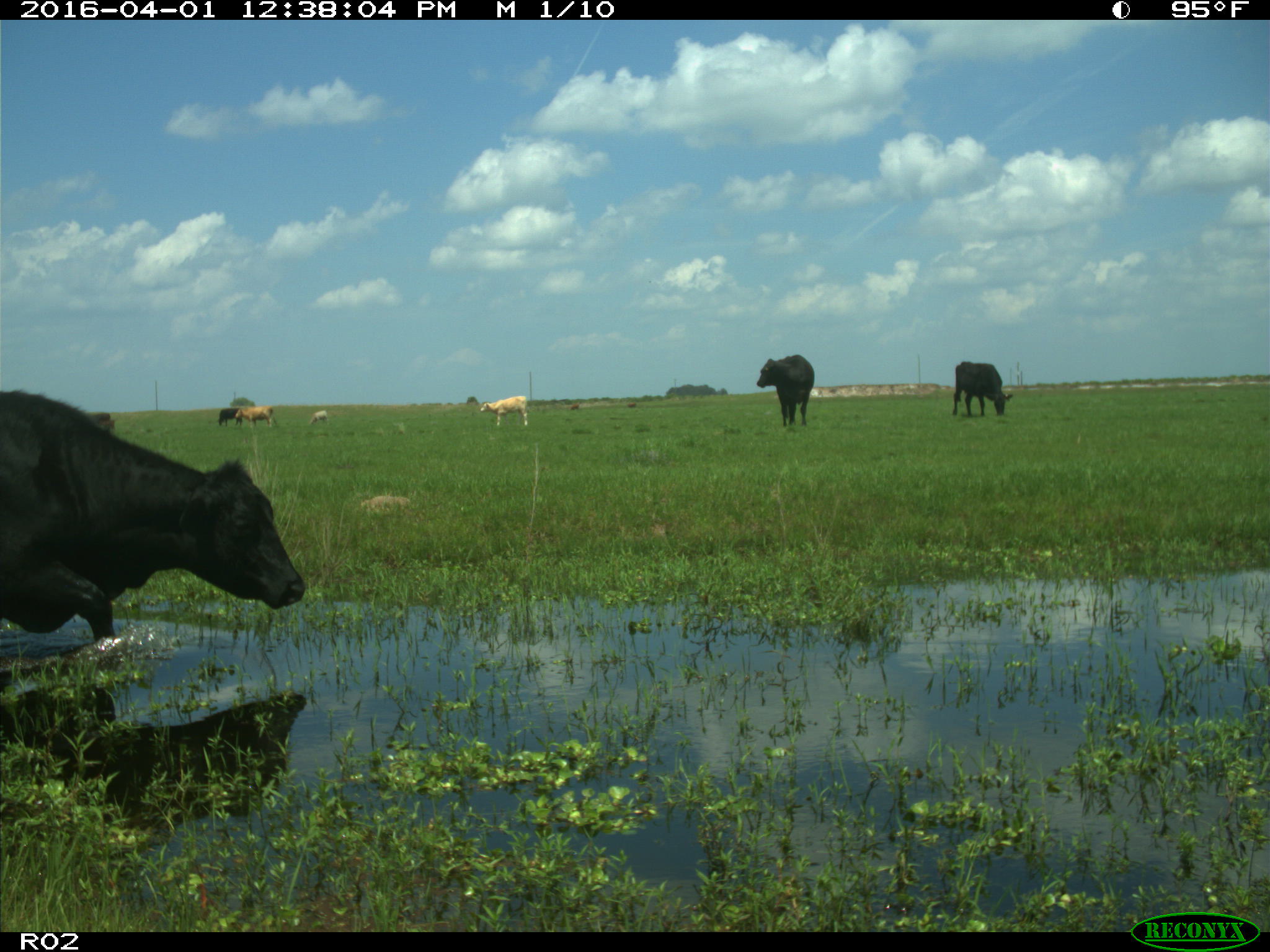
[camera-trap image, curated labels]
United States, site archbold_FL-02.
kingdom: Animalia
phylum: Chordata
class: Mammalia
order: Artiodactyla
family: Bovidae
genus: Bos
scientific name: Bos taurus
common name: domestic cow